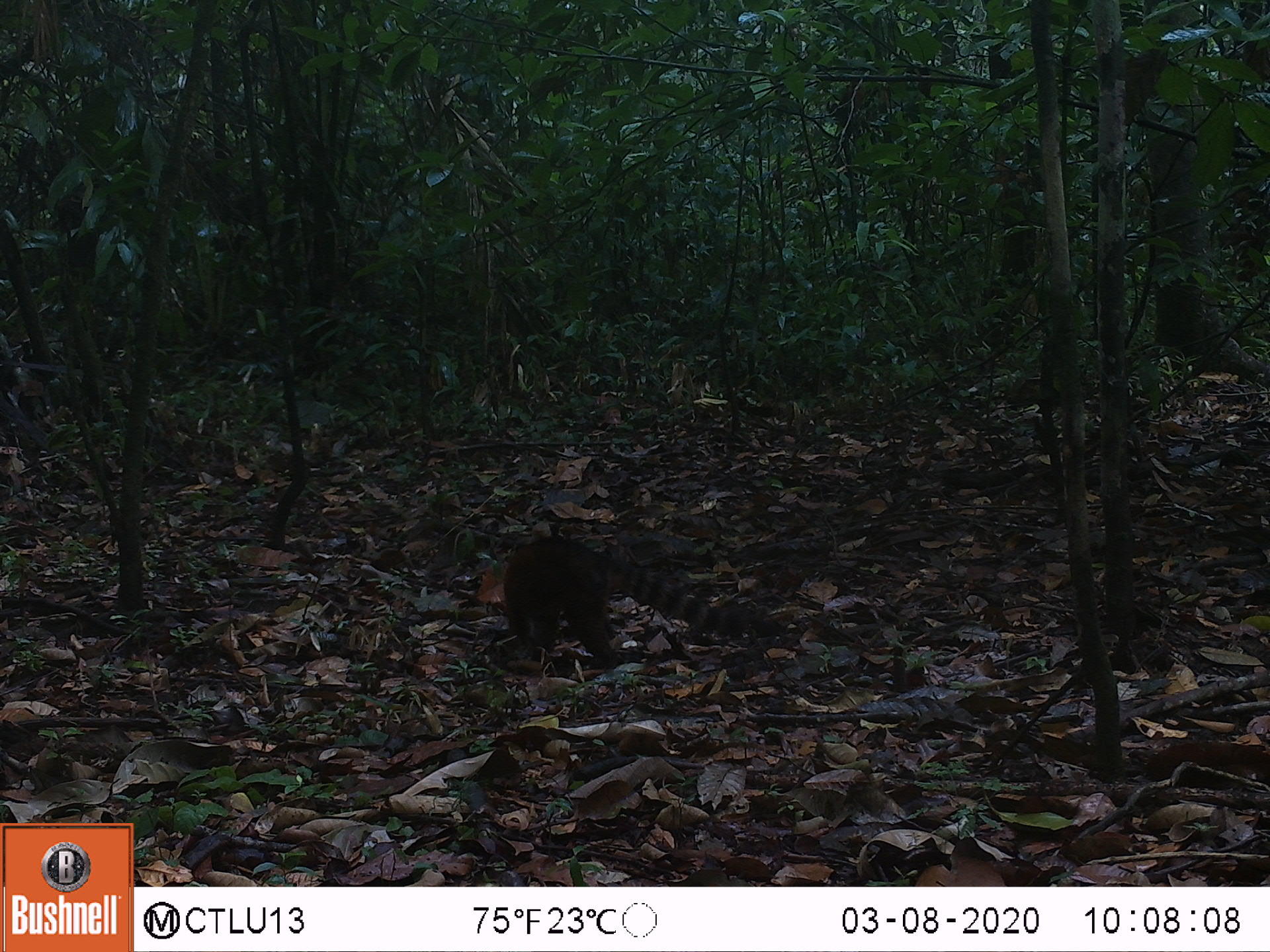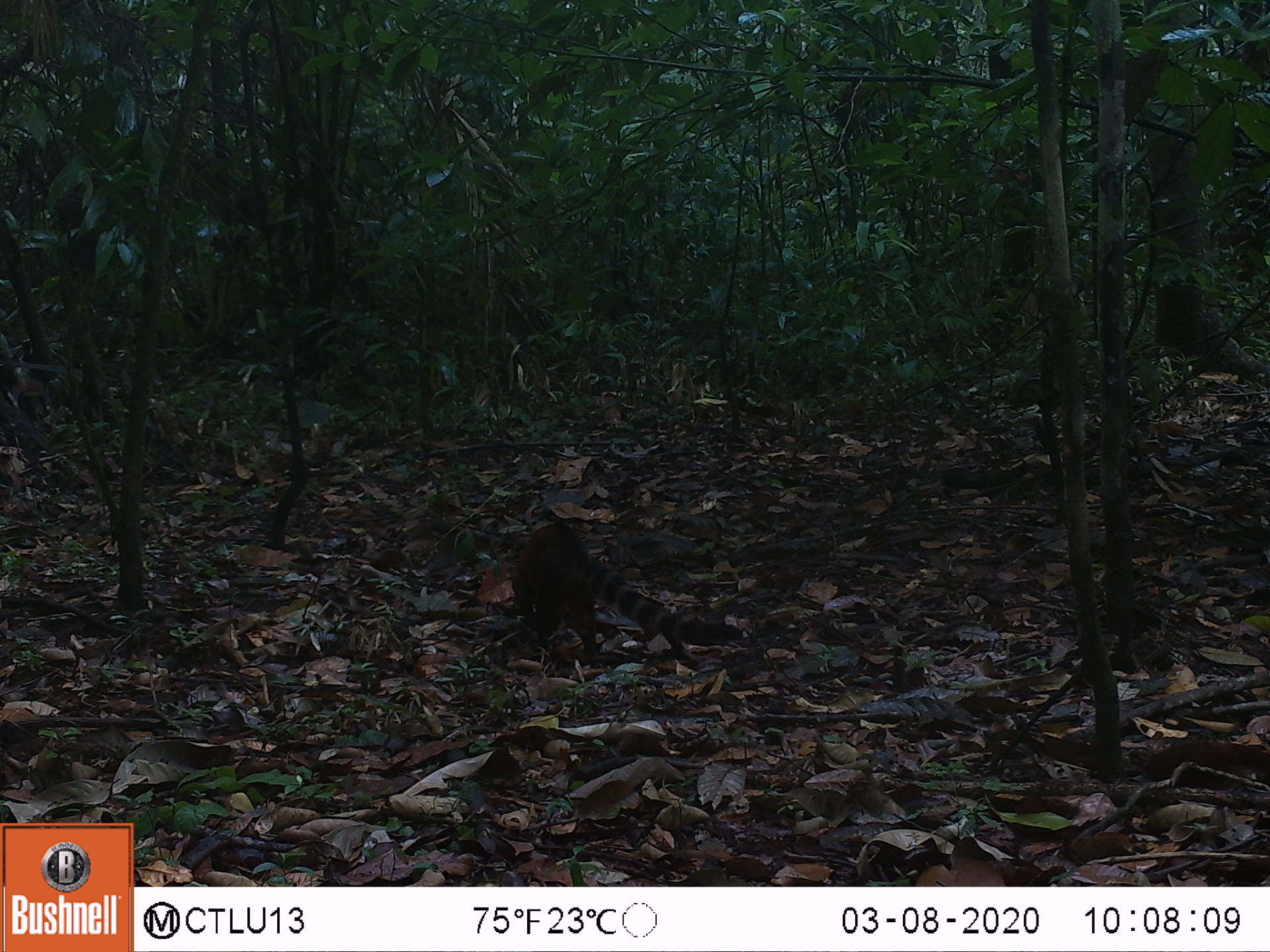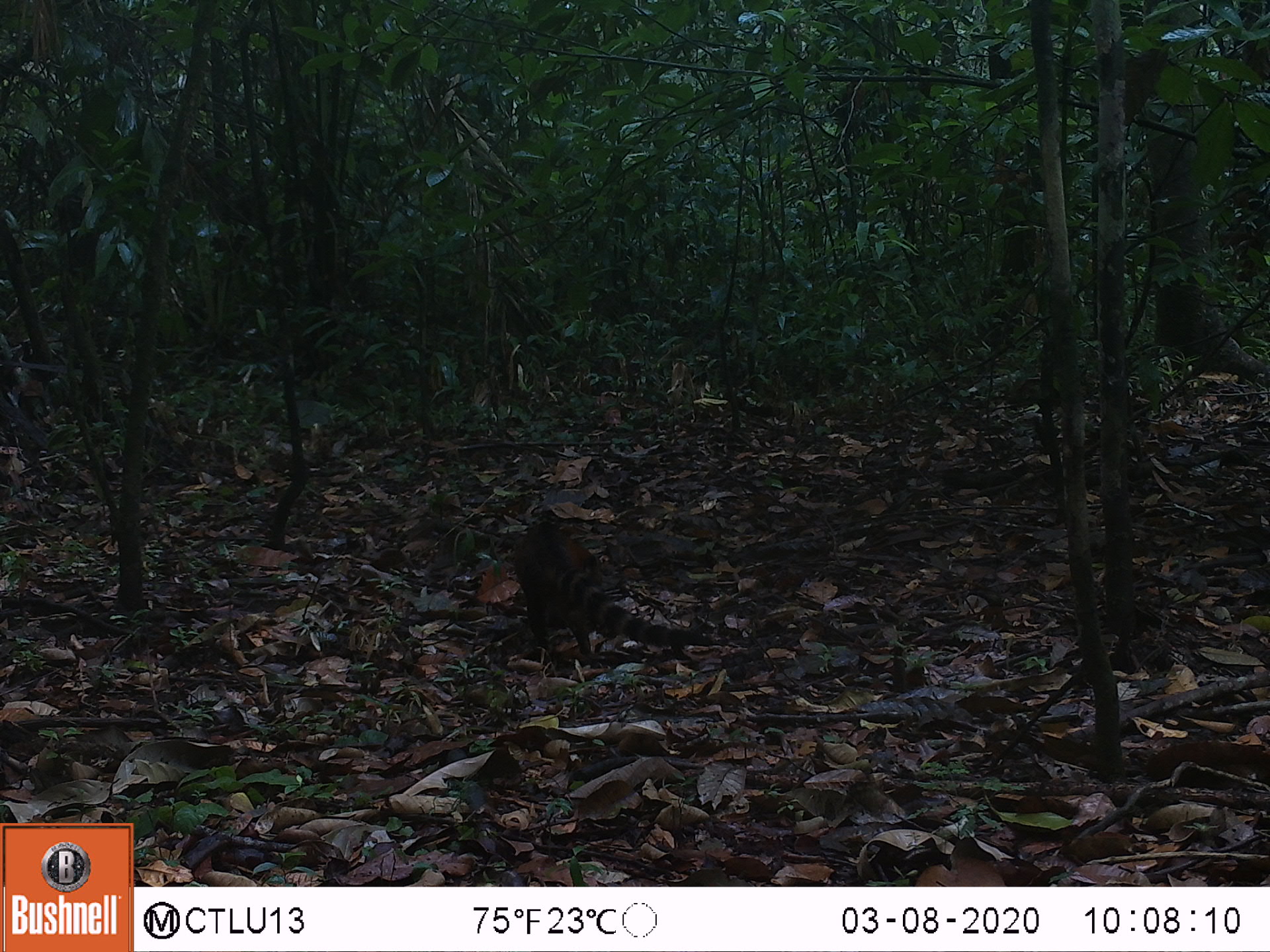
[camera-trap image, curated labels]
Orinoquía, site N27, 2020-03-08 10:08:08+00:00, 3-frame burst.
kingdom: Animalia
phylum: Chordata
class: Mammalia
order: Carnivora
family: Procyonidae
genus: Nasua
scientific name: Nasua nasua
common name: south american coati